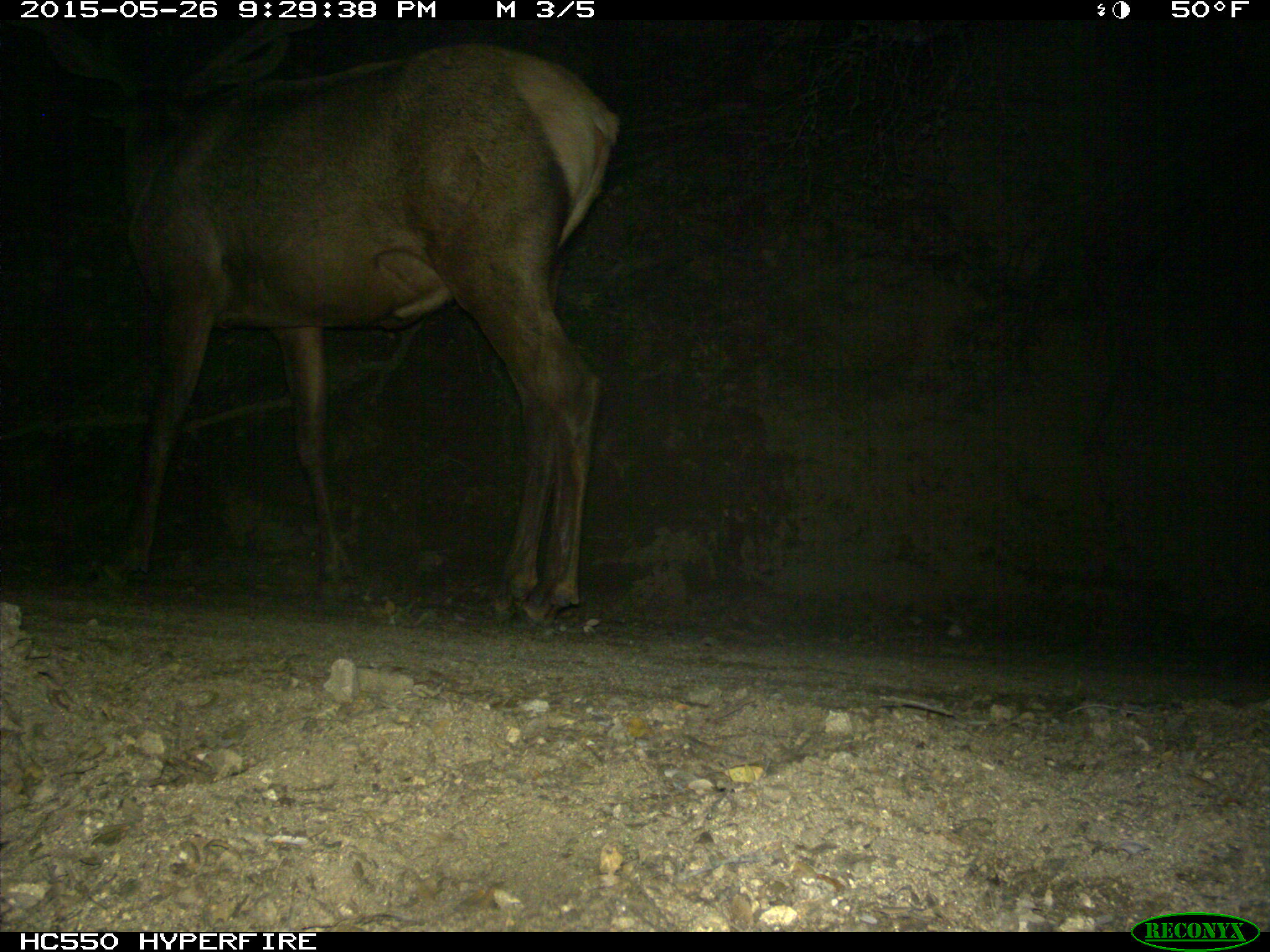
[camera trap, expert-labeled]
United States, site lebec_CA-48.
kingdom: Animalia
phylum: Chordata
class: Mammalia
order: Artiodactyla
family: Cervidae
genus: Cervus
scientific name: Cervus canadensis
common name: elk